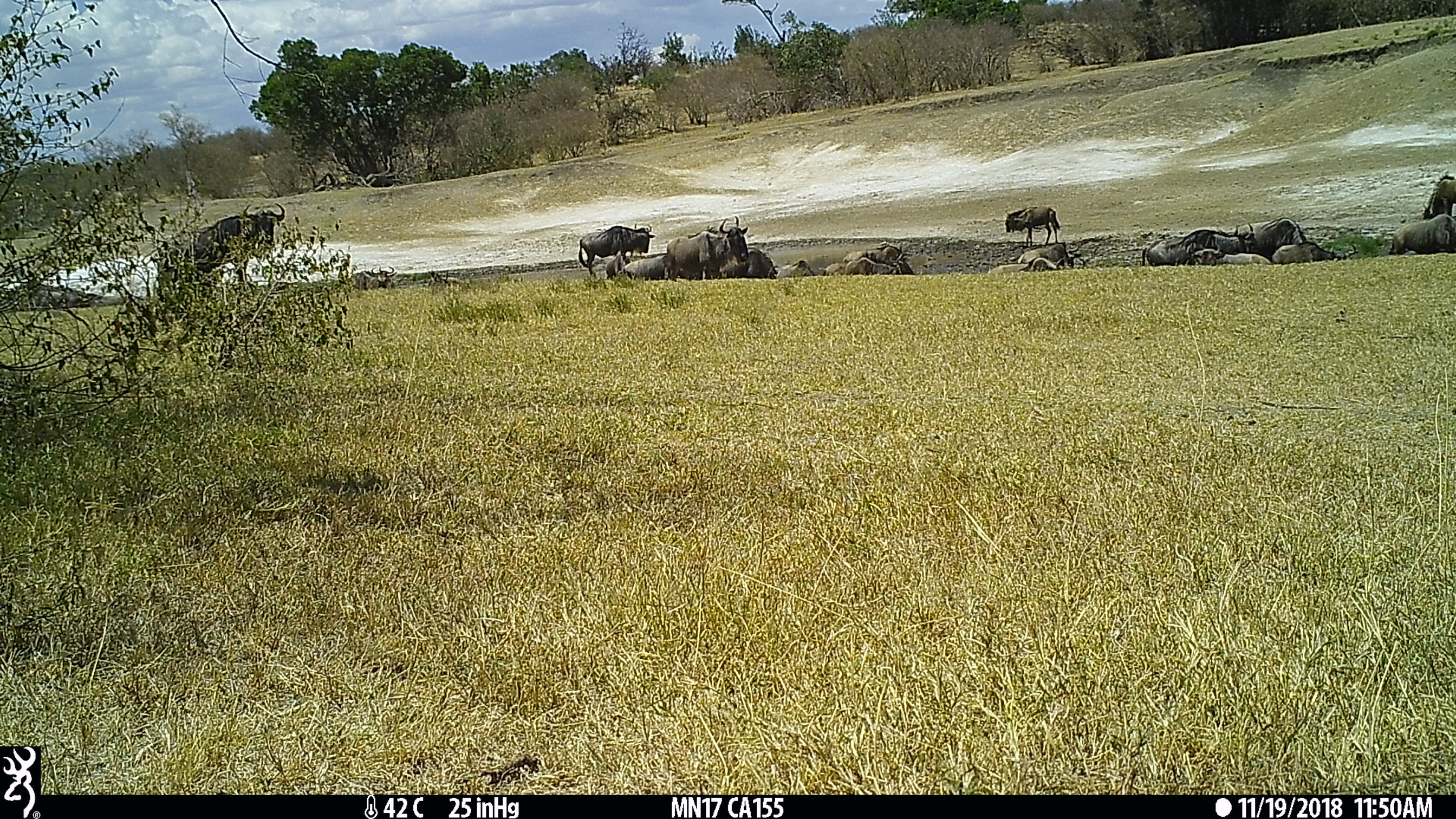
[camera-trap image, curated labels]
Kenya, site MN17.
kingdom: Animalia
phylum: Chordata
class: Mammalia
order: Artiodactyla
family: Bovidae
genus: Connochaetes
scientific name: Connochaetes taurinus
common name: blue wildebeest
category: wildebeest